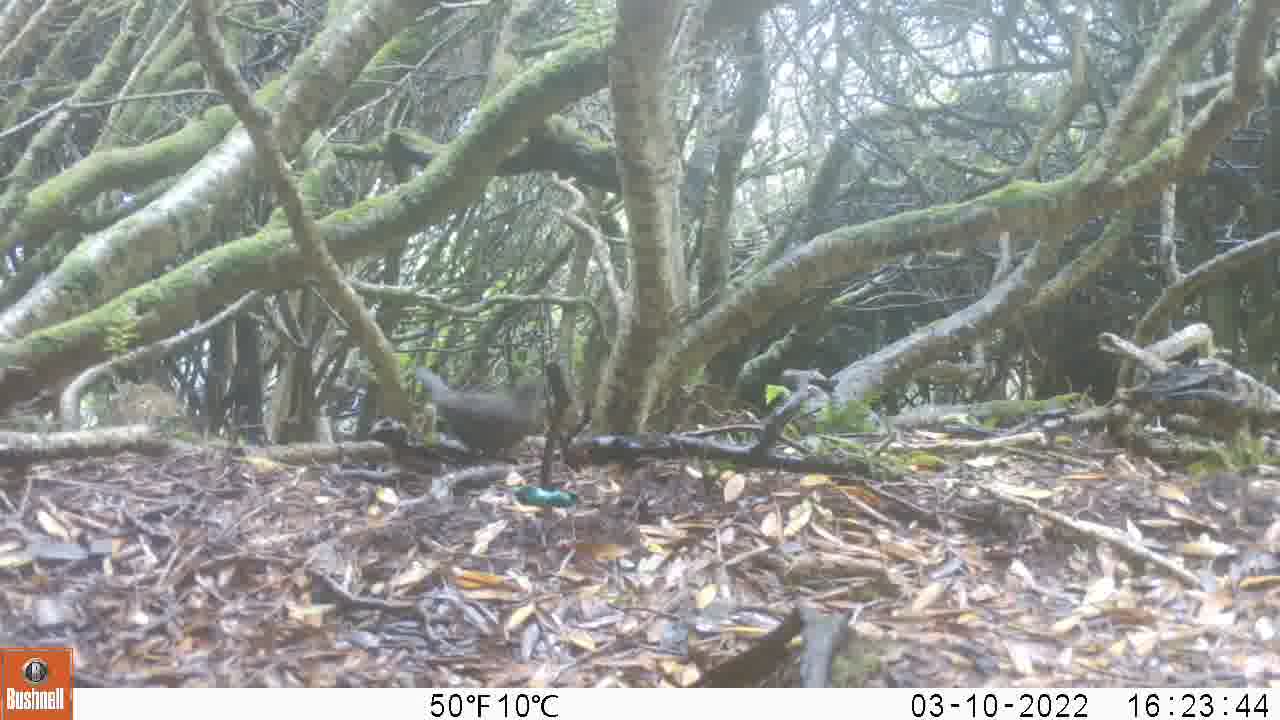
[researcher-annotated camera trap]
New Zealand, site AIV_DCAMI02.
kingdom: Animalia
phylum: Chordata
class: Aves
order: Passeriformes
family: Turdidae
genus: Turdus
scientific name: Turdus merula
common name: eurasian blackbird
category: blackbird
Blackbird (eurasian blackbird) (Turdus merula).